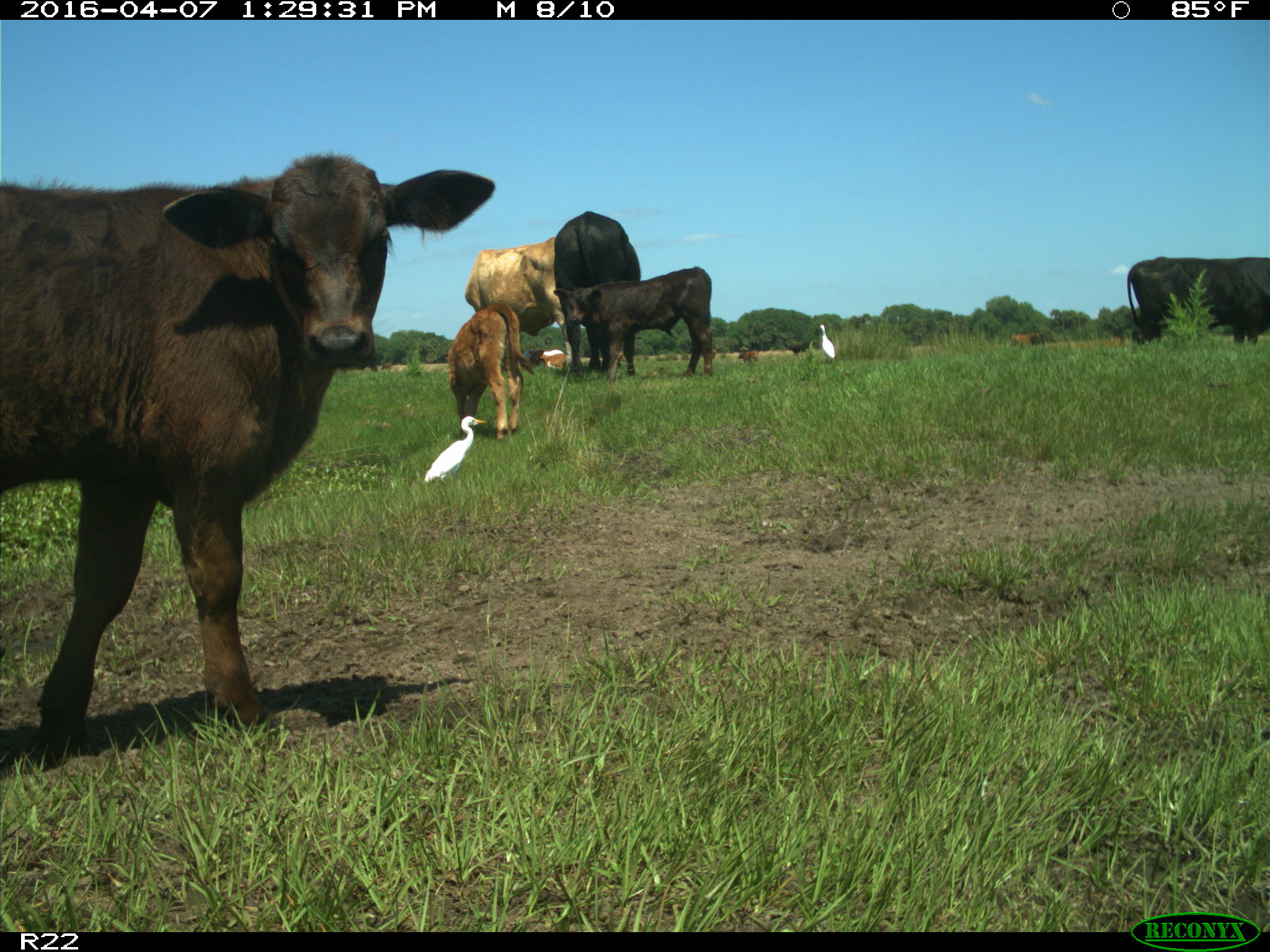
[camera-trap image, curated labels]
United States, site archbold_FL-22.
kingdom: Animalia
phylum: Chordata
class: Mammalia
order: Artiodactyla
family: Bovidae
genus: Bos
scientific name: Bos taurus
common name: domestic cow